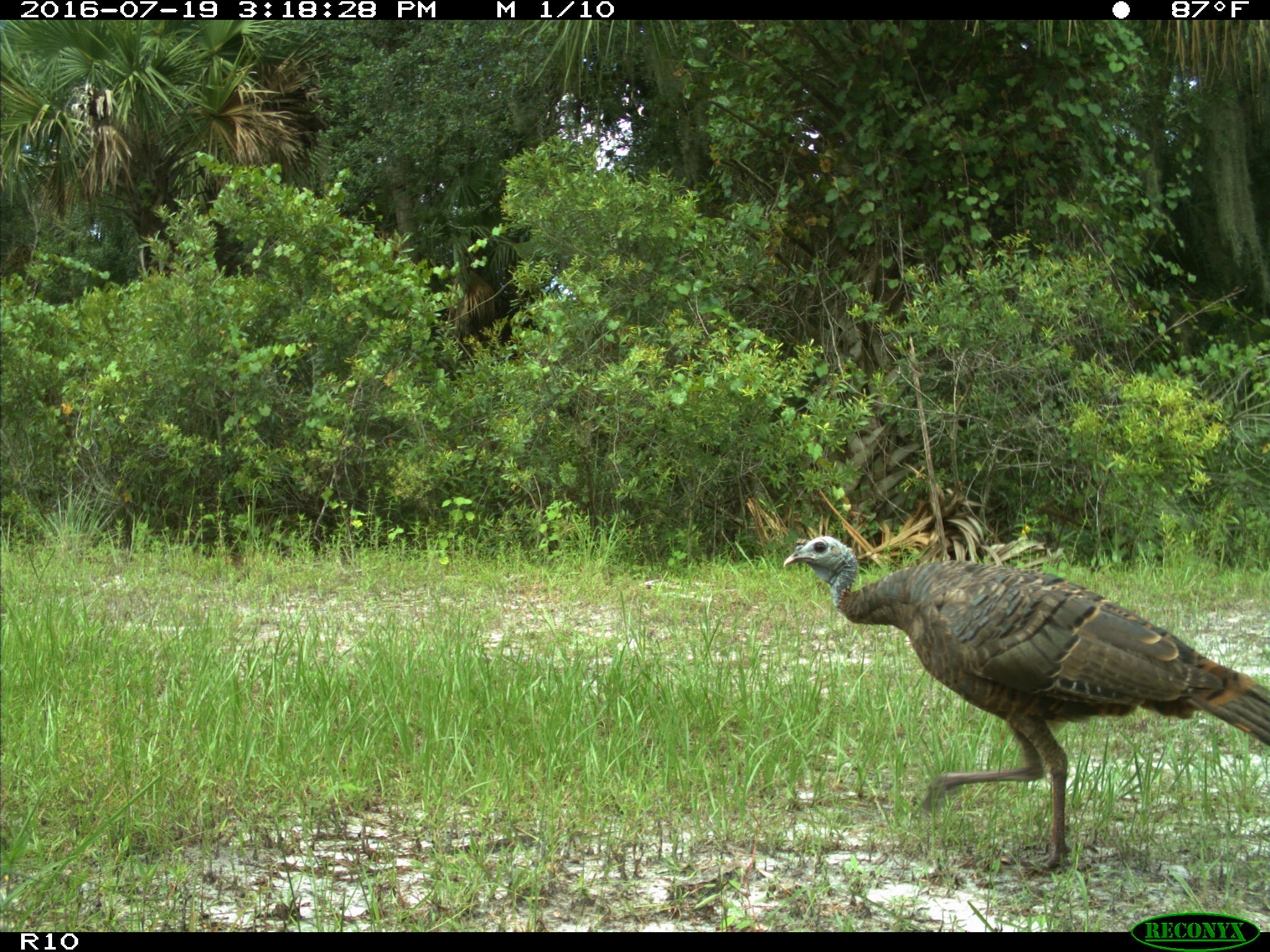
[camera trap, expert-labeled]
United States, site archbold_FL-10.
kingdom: Animalia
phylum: Chordata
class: Aves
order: Galliformes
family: Phasianidae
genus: Meleagris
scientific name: Meleagris gallopavo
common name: wild turkey